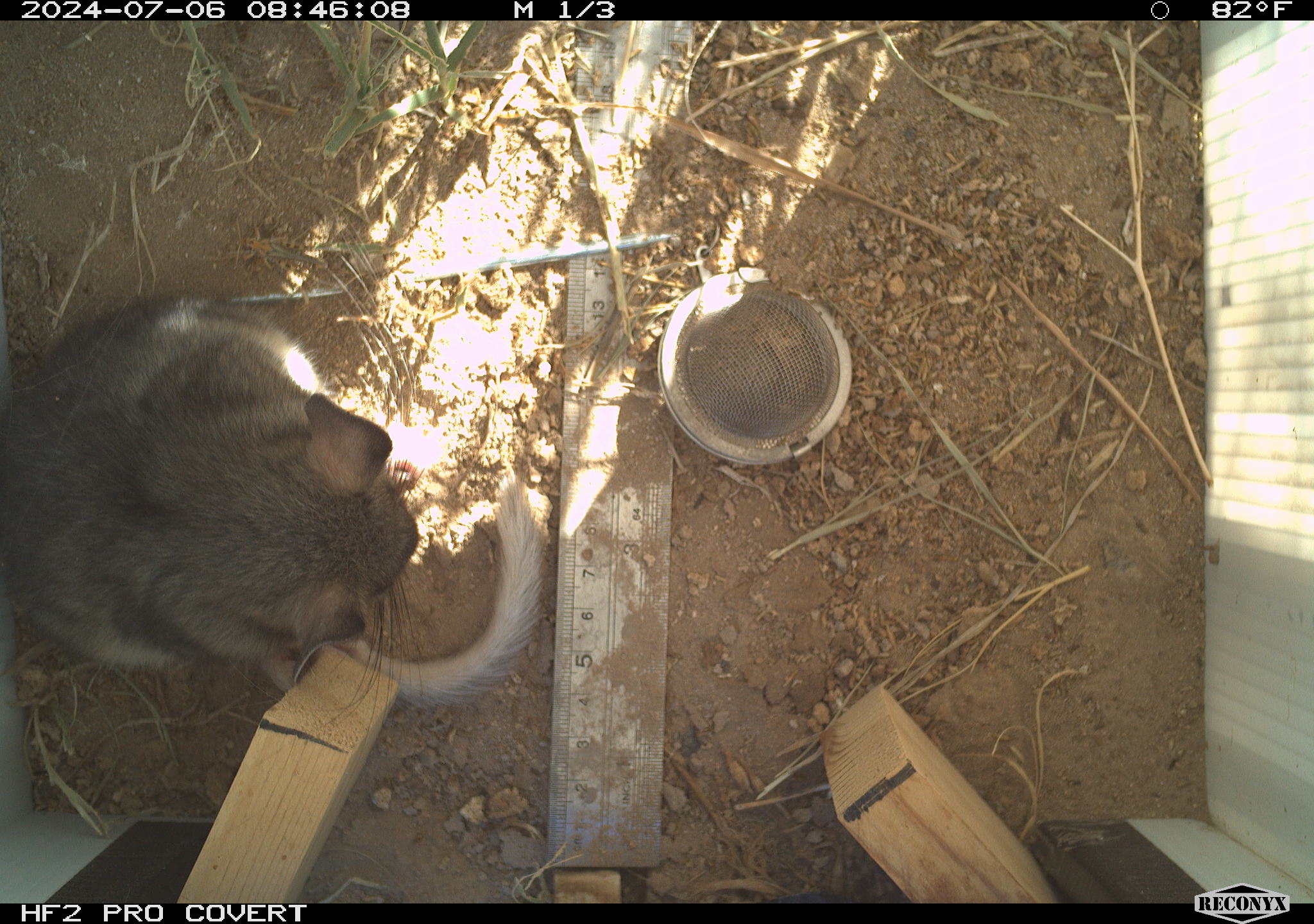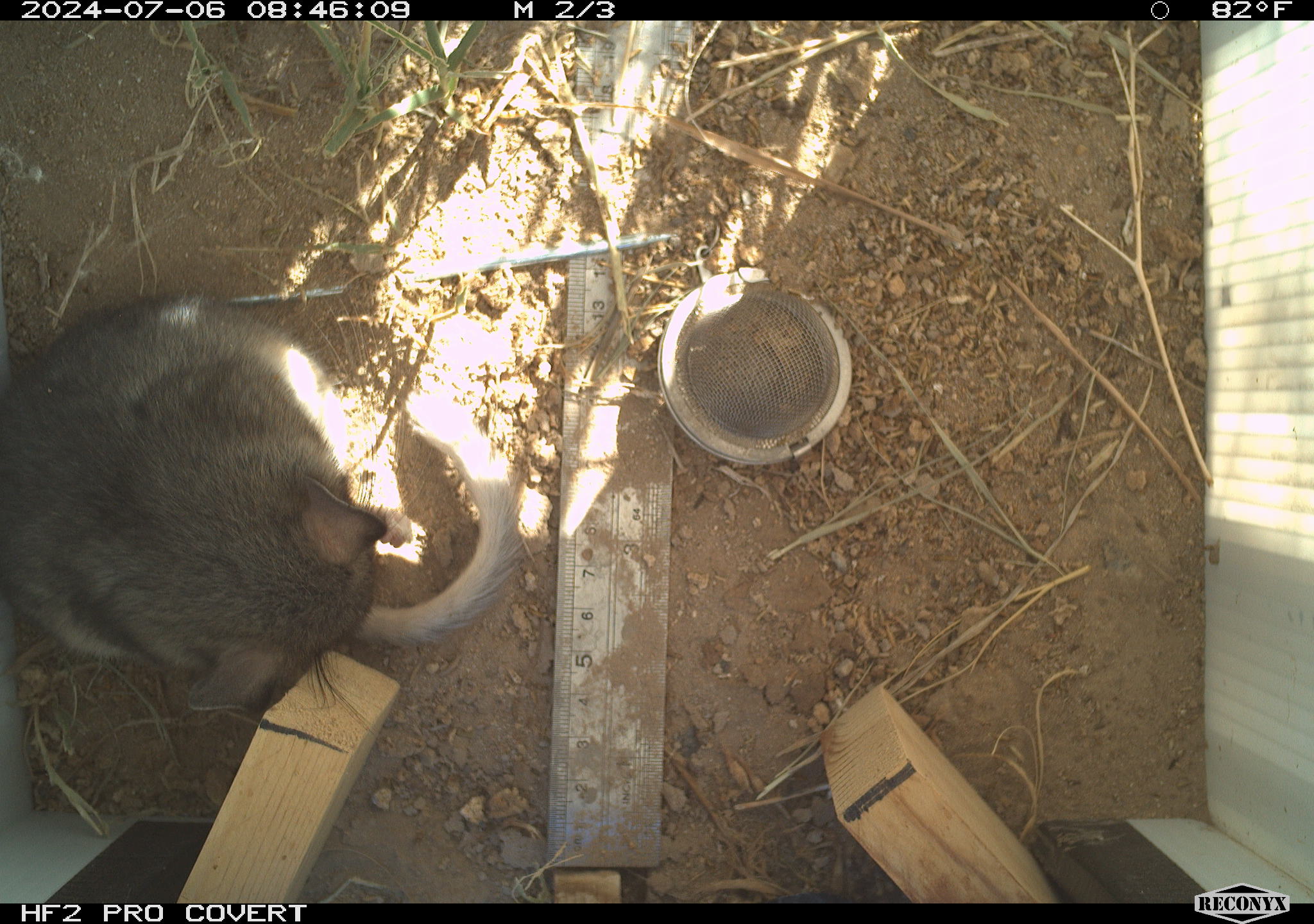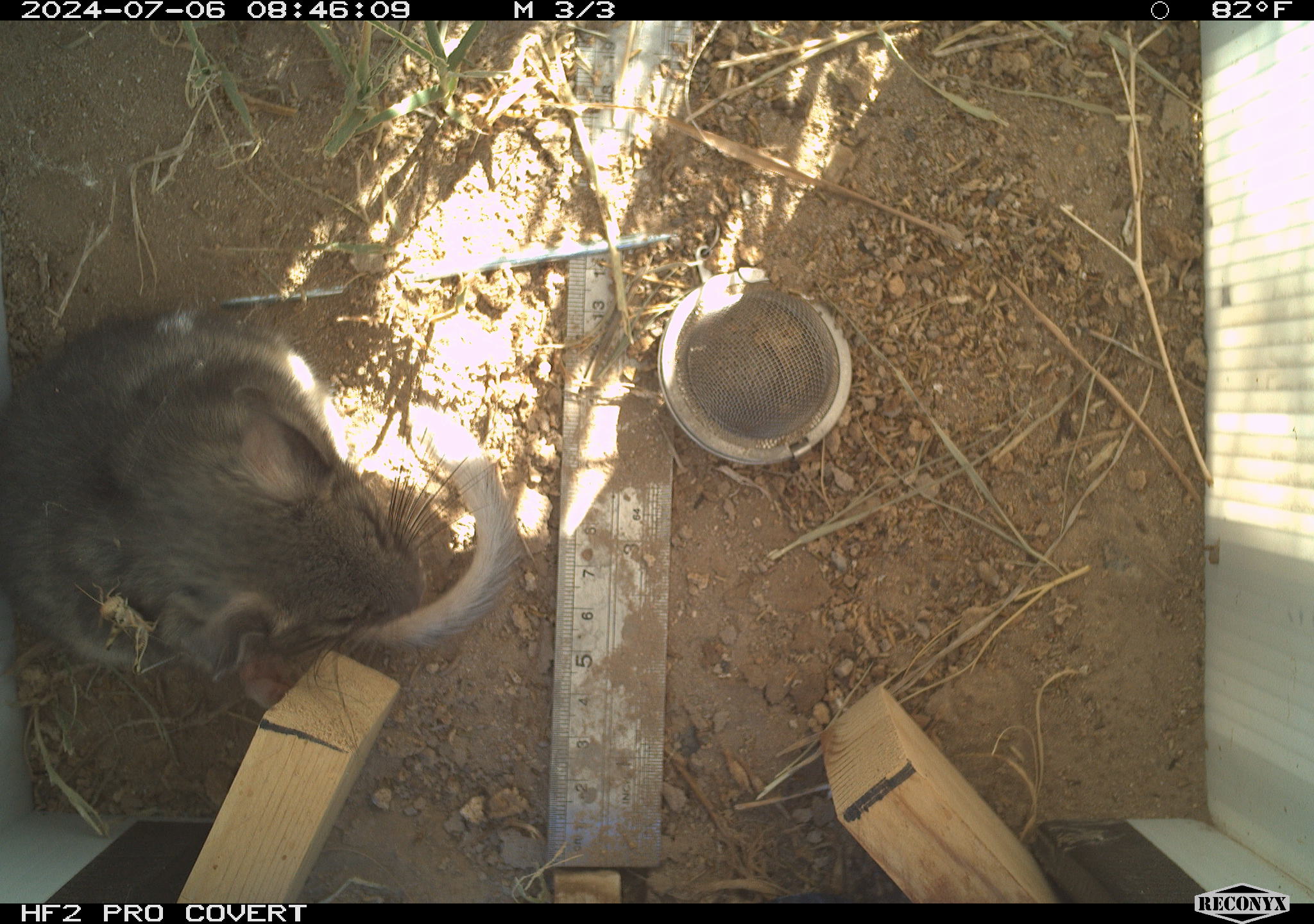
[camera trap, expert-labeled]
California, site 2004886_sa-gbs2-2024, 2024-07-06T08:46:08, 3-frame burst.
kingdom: Animalia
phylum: Chordata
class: Mammalia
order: Rodentia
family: Cricetidae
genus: Neotoma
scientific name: Neotoma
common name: pack rat or woodrat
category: neotoma species